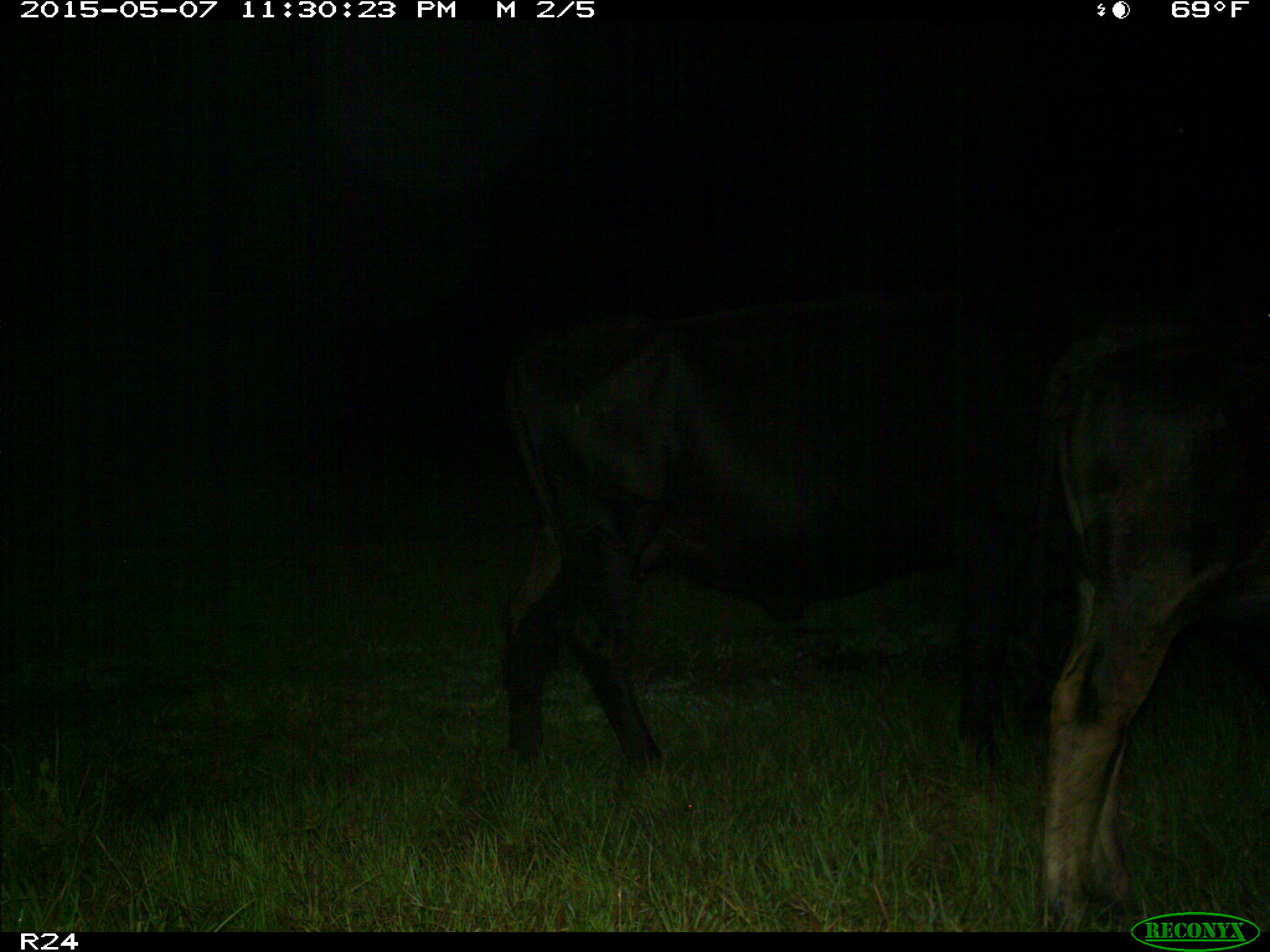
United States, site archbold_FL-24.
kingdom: Animalia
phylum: Chordata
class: Mammalia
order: Artiodactyla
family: Bovidae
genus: Bos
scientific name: Bos taurus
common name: domestic cow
Bos taurus (domestic cow).